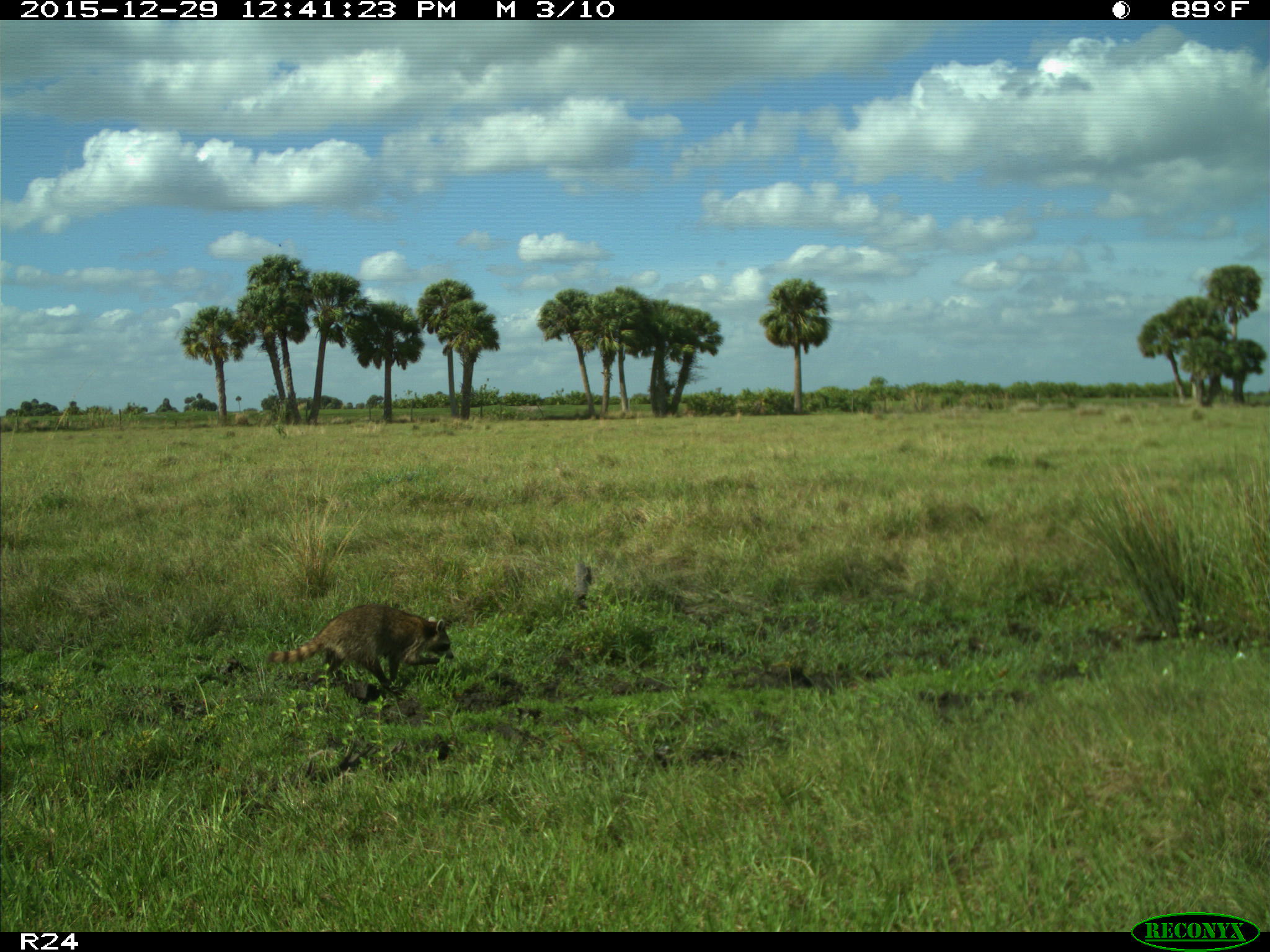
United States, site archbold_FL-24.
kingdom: Animalia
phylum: Chordata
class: Mammalia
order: Carnivora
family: Procyonidae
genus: Procyon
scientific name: Procyon lotor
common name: common raccoon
Procyon lotor (common raccoon).